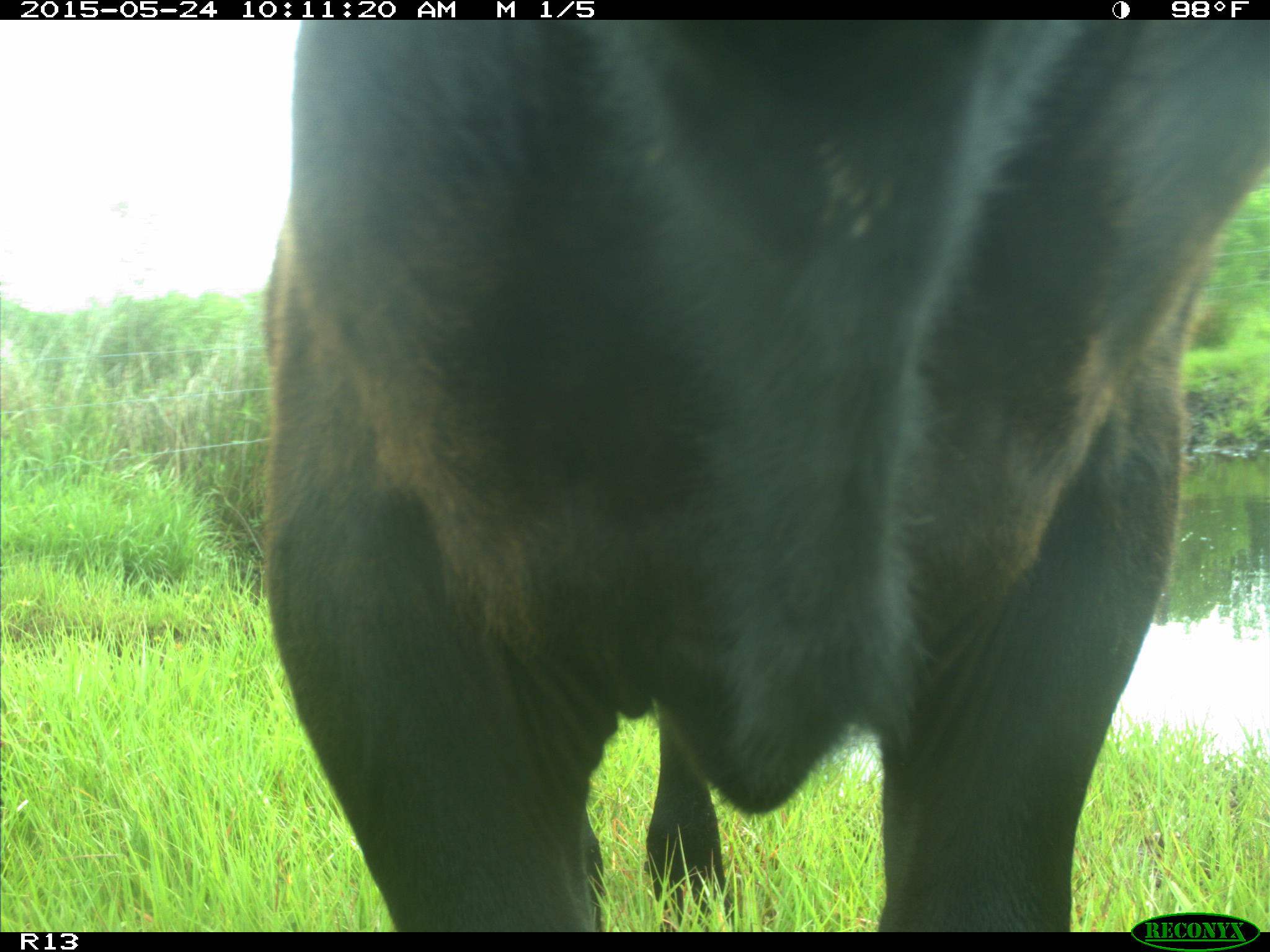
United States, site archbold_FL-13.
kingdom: Animalia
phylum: Chordata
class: Mammalia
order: Artiodactyla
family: Bovidae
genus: Bos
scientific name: Bos taurus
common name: domestic cow